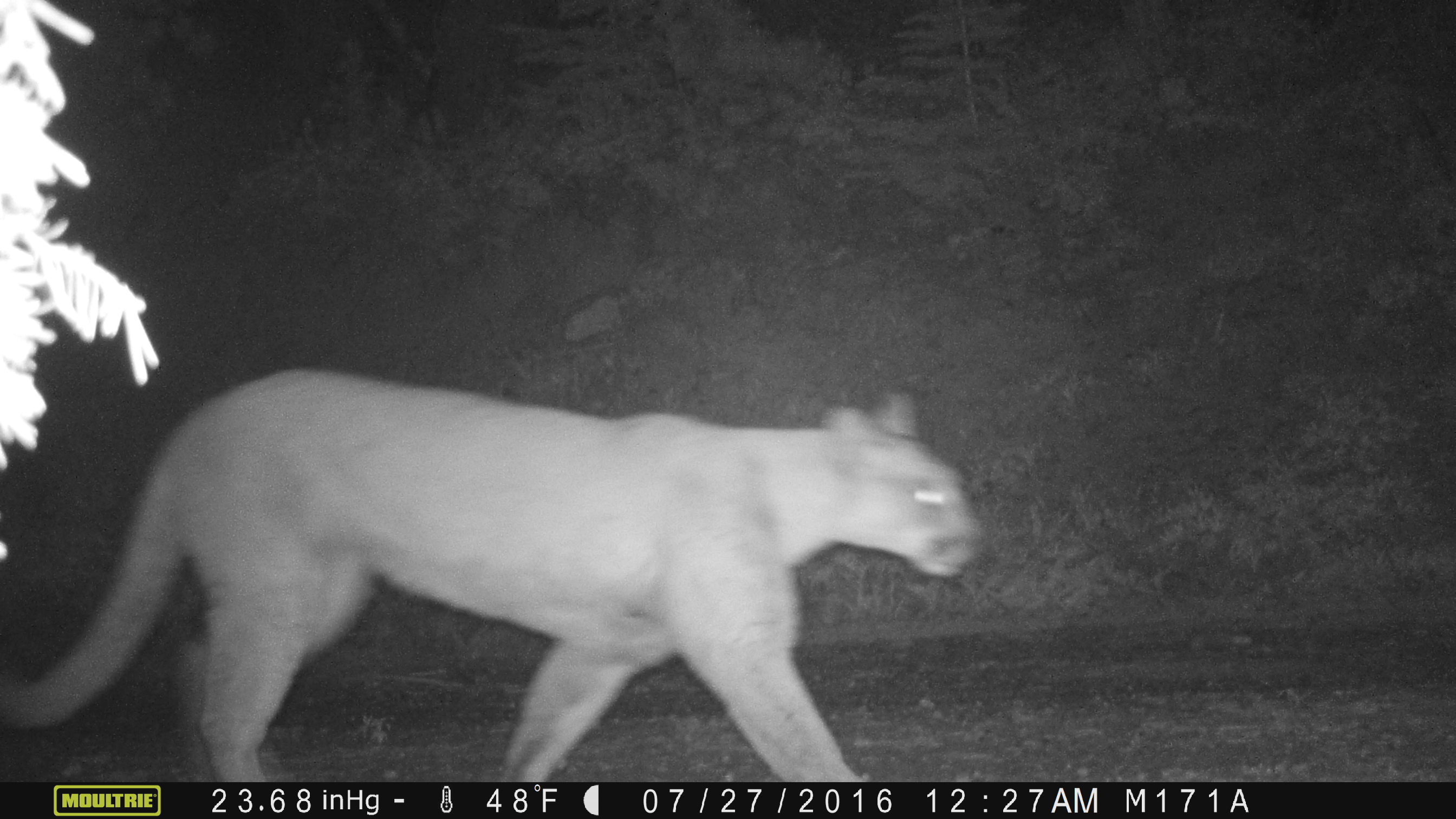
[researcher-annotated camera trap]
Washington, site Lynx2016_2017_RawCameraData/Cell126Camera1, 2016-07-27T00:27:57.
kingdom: Animalia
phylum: Chordata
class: Mammalia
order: Carnivora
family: Felidae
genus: Puma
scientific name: Puma concolor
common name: mountain lion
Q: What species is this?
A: Puma concolor (mountain lion).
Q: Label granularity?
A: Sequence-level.